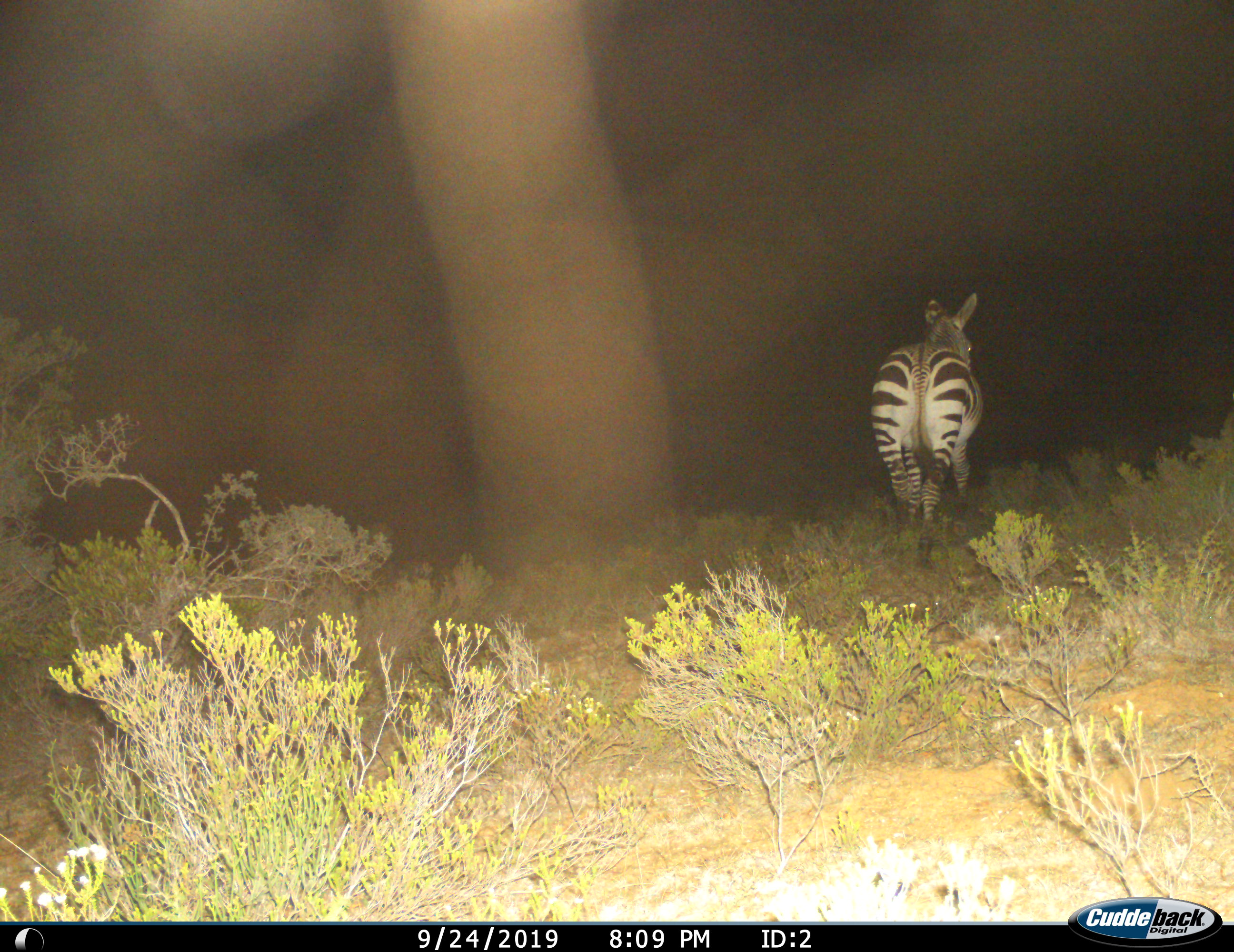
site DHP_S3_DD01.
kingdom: Animalia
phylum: Chordata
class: Mammalia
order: Perissodactyla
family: Equidae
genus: Equus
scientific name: Equus zebra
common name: mountain zebra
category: zebramountain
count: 1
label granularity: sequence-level